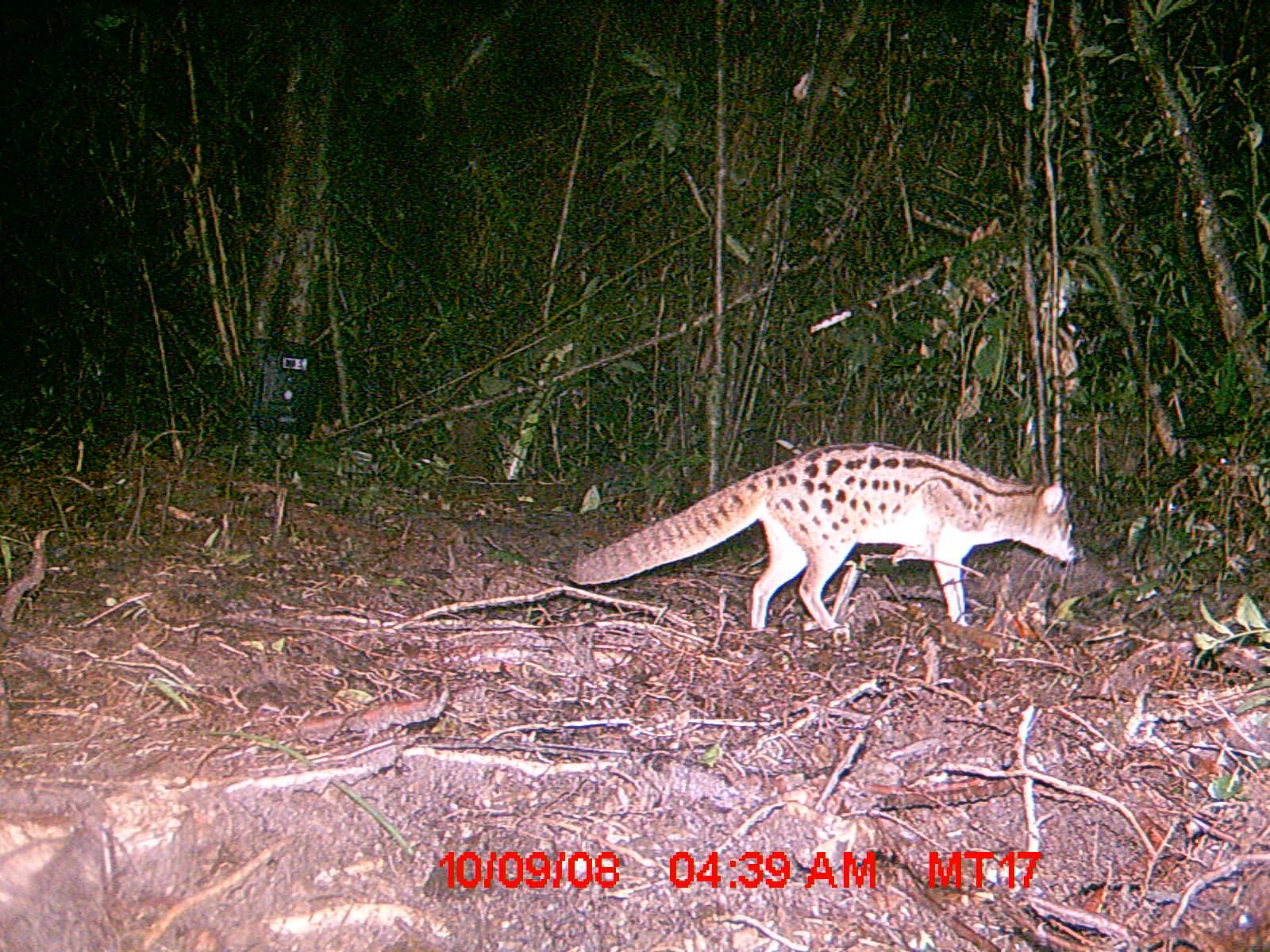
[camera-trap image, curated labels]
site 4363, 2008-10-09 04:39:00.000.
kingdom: Animalia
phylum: Chordata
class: Mammalia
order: Carnivora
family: Eupleridae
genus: Fossa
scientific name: Fossa fossana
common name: fanaloka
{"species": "Fossa fossana (fanaloka)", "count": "1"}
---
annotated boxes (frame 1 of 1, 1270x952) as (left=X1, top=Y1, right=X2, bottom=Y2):
fossa fossana: (left=563, top=438, right=1085, bottom=634)